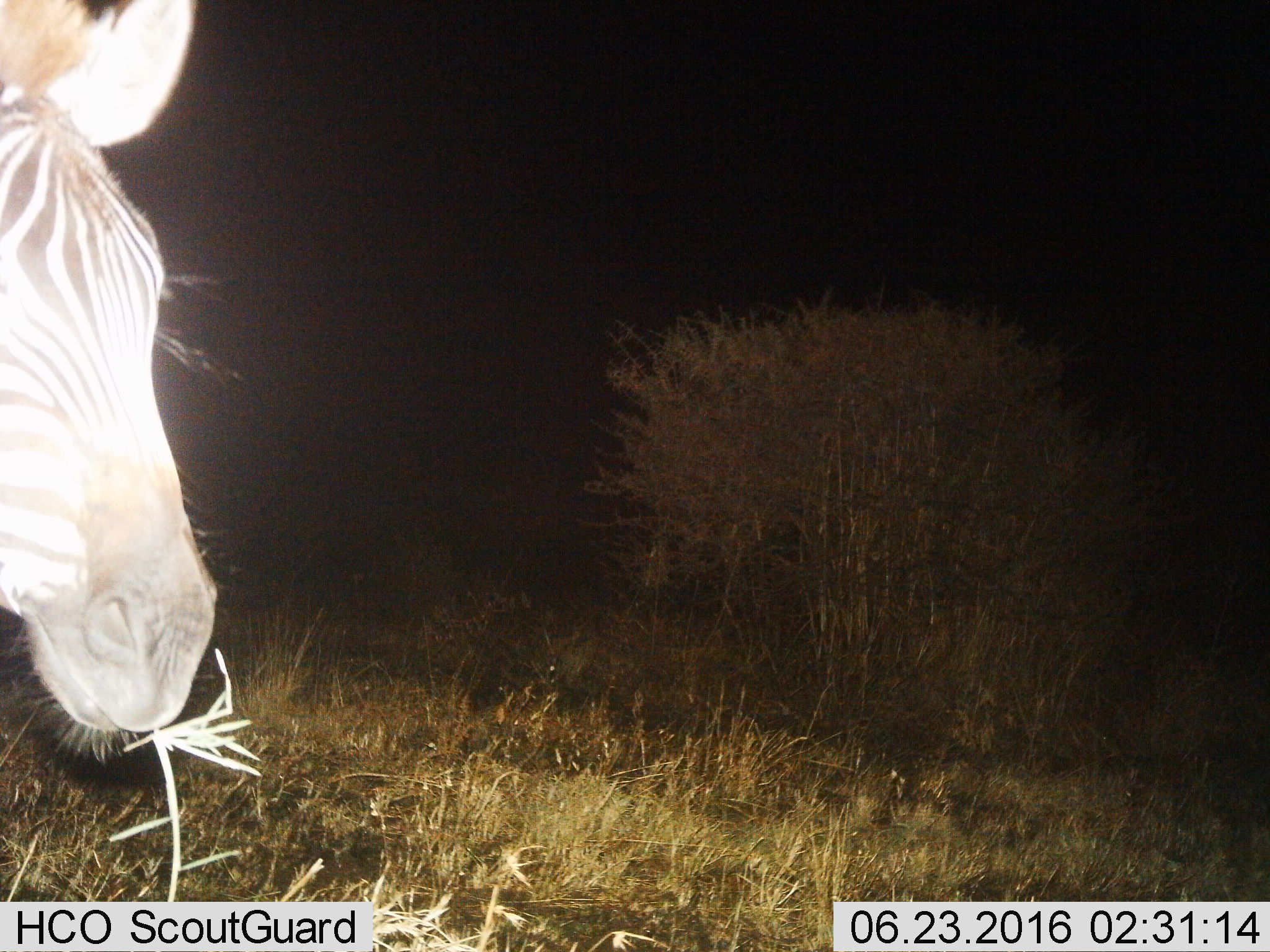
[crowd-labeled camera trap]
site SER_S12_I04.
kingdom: Animalia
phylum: Chordata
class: Mammalia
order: Perissodactyla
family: Equidae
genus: Equus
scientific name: Equus quagga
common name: plains zebra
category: zebraplains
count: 1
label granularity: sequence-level